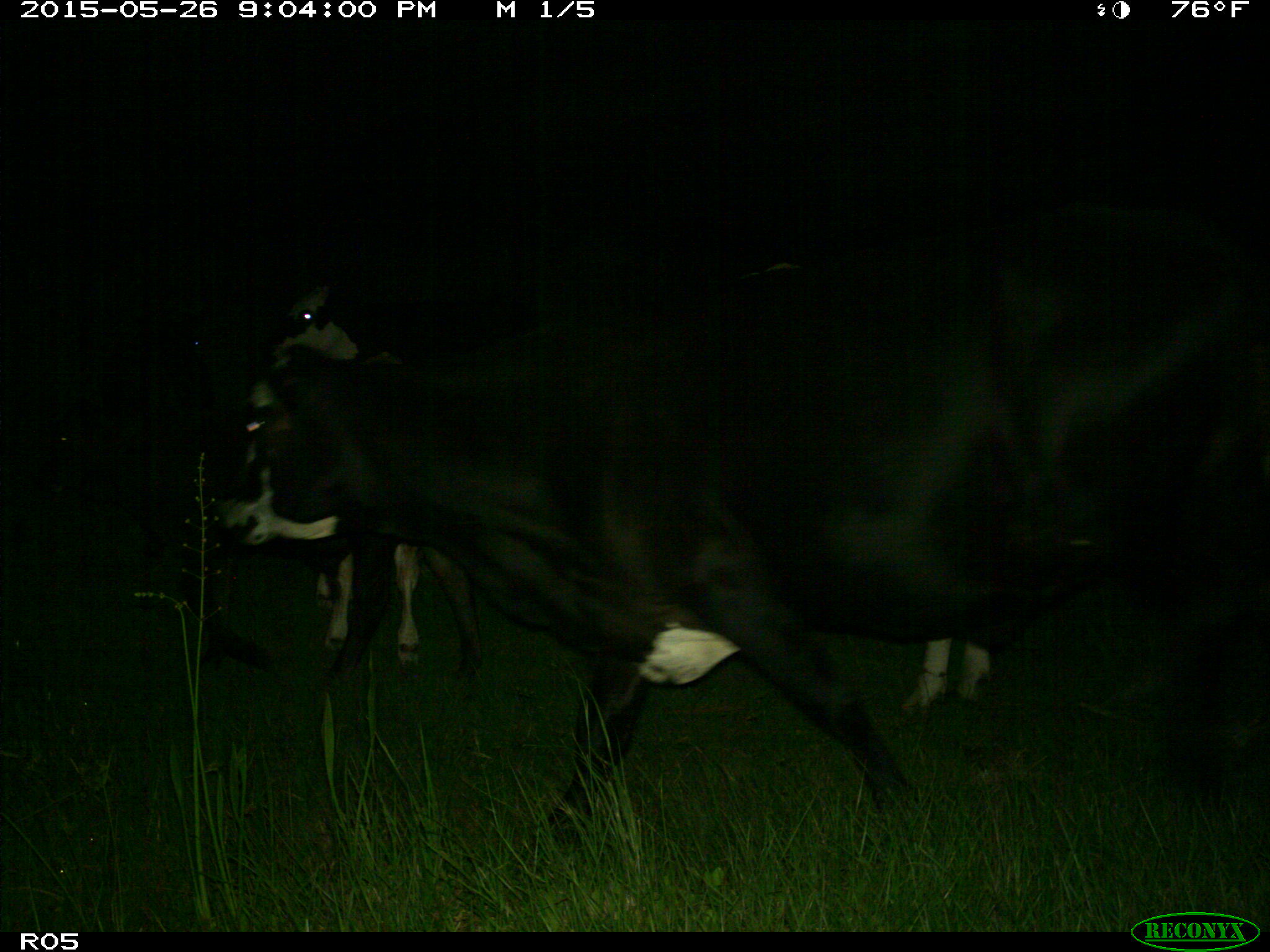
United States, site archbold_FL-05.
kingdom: Animalia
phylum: Chordata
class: Mammalia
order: Artiodactyla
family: Bovidae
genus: Bos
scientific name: Bos taurus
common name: domestic cow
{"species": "Bos taurus (domestic cow)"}